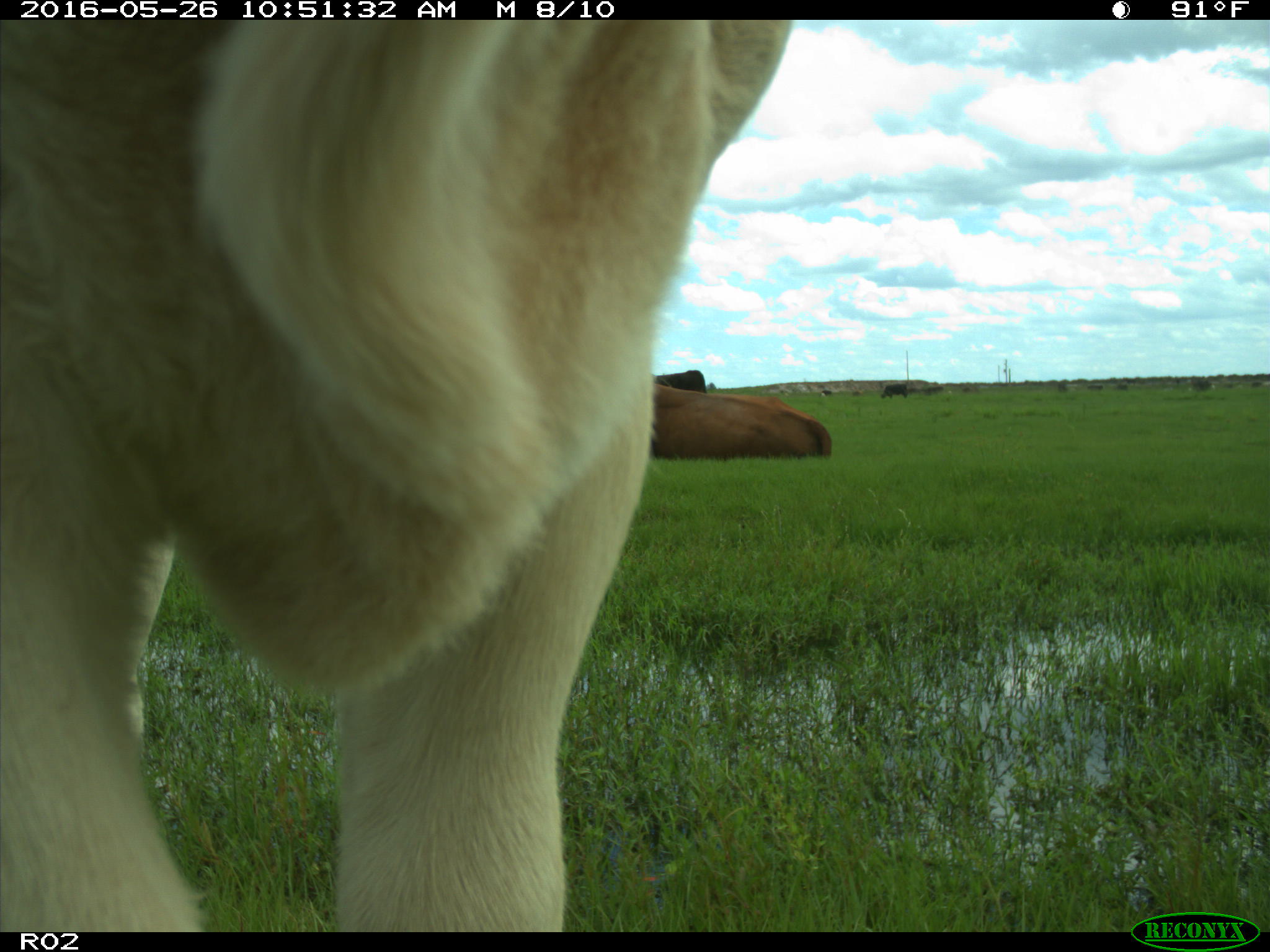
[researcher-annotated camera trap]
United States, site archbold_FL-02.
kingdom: Animalia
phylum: Chordata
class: Mammalia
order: Artiodactyla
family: Bovidae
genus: Bos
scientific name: Bos taurus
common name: domestic cow